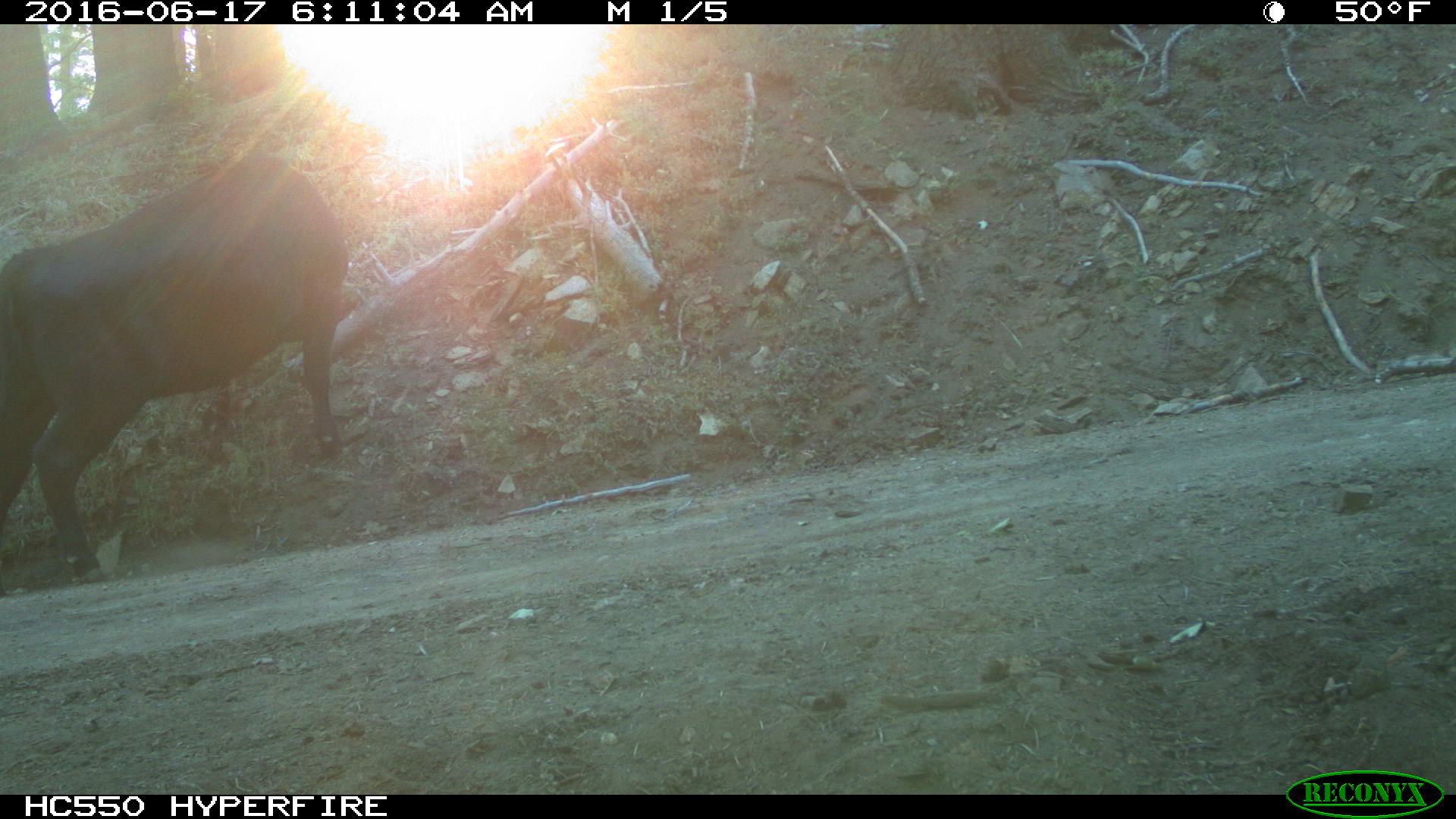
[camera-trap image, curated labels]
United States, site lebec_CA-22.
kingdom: Animalia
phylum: Chordata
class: Mammalia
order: Artiodactyla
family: Bovidae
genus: Bos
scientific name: Bos taurus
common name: domestic cow